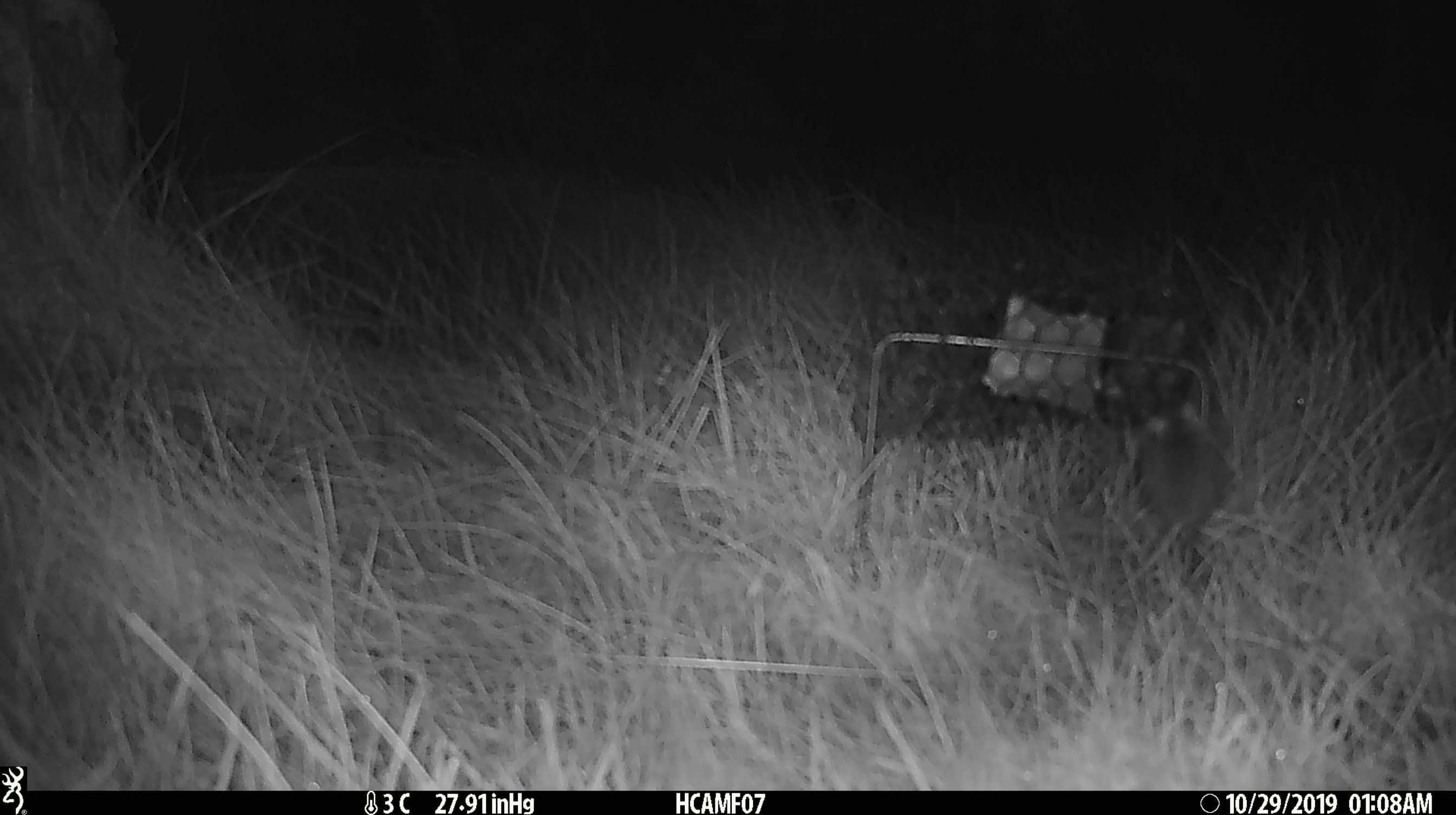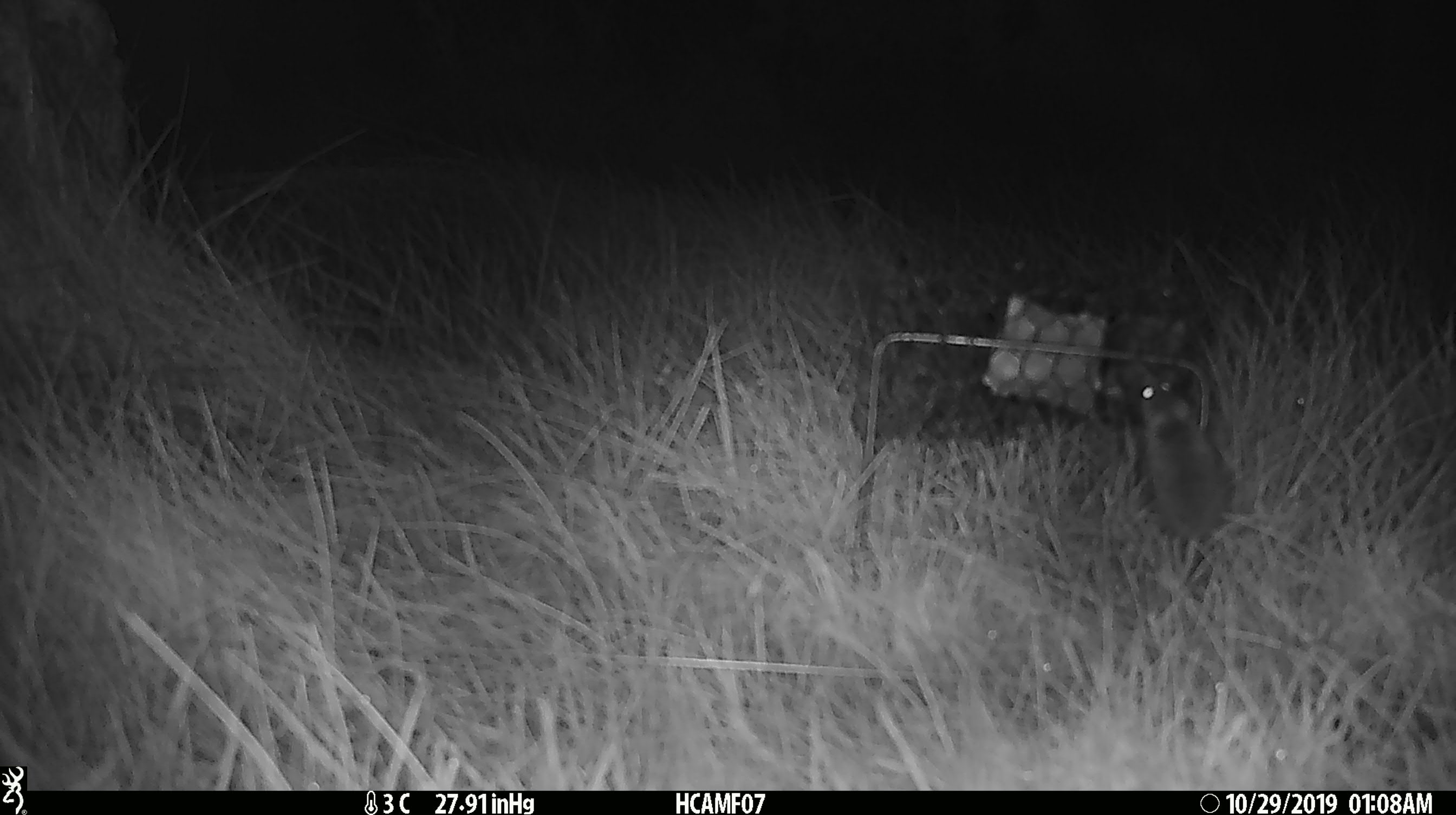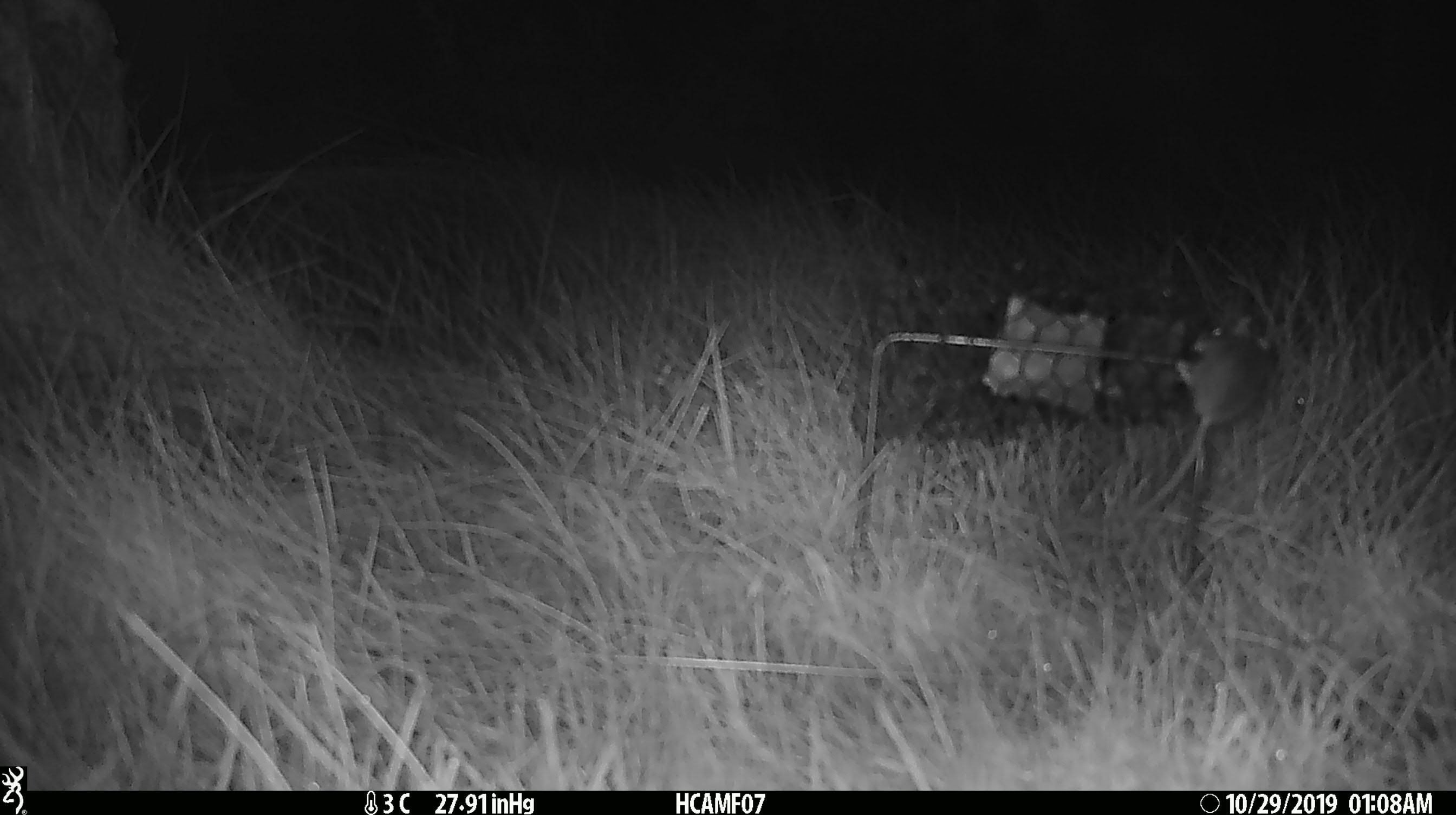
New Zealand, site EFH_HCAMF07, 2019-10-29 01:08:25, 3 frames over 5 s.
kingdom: Animalia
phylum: Chordata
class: Mammalia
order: Rodentia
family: Muridae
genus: Mus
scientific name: Mus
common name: mouse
Mouse (Mus).